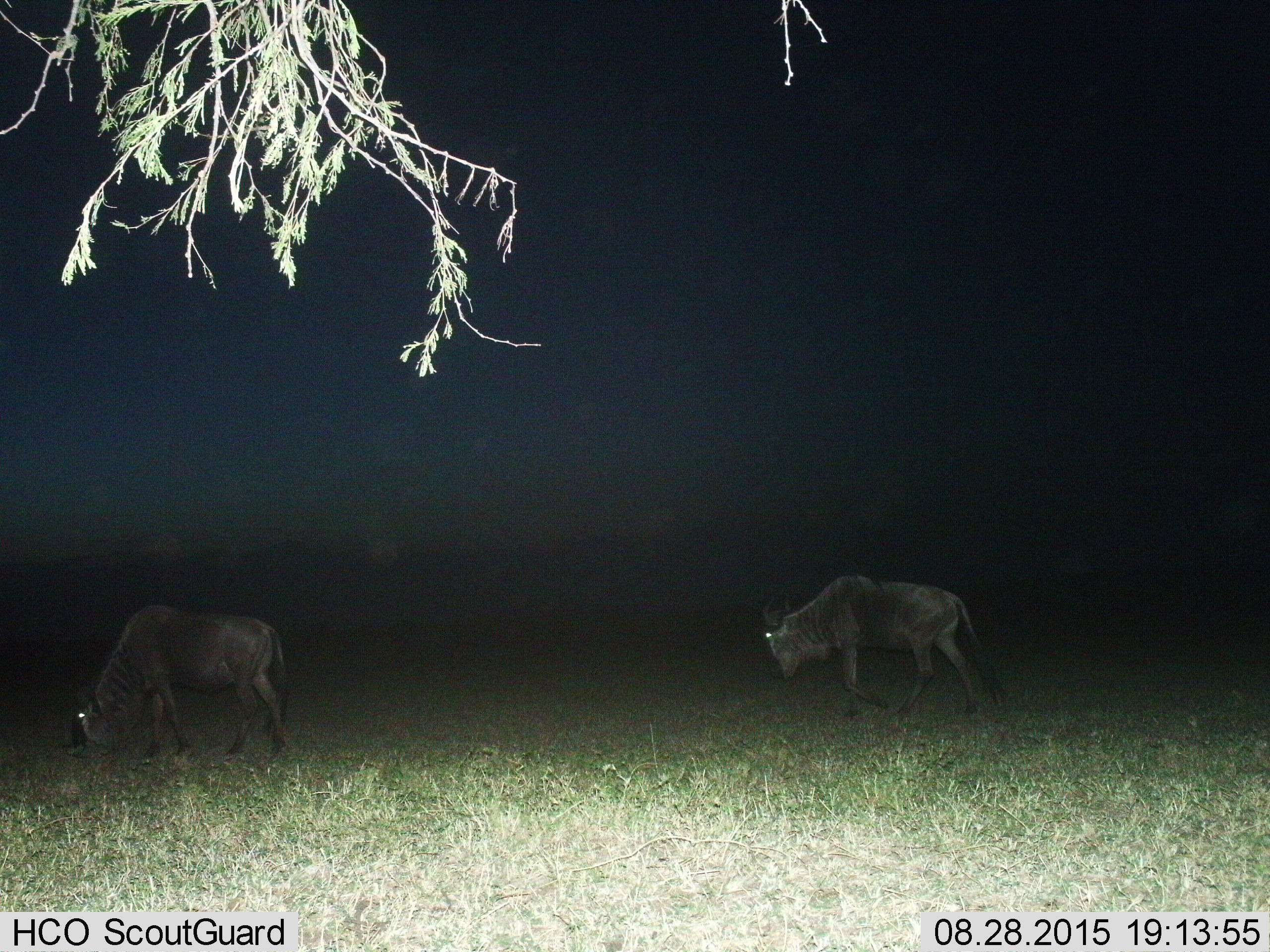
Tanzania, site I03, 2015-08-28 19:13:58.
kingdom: Animalia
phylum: Chordata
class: Mammalia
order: Artiodactyla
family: Bovidae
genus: Connochaetes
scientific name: Connochaetes taurinus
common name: blue wildebeest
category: wildebeest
Wildebeest (blue wildebeest) (Connochaetes taurinus), count 2. Behavior (volunteer vote fractions): standing 22%, resting 0%, moving 44%, interacting 0%. Young present (vote fraction): 0%. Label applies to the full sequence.